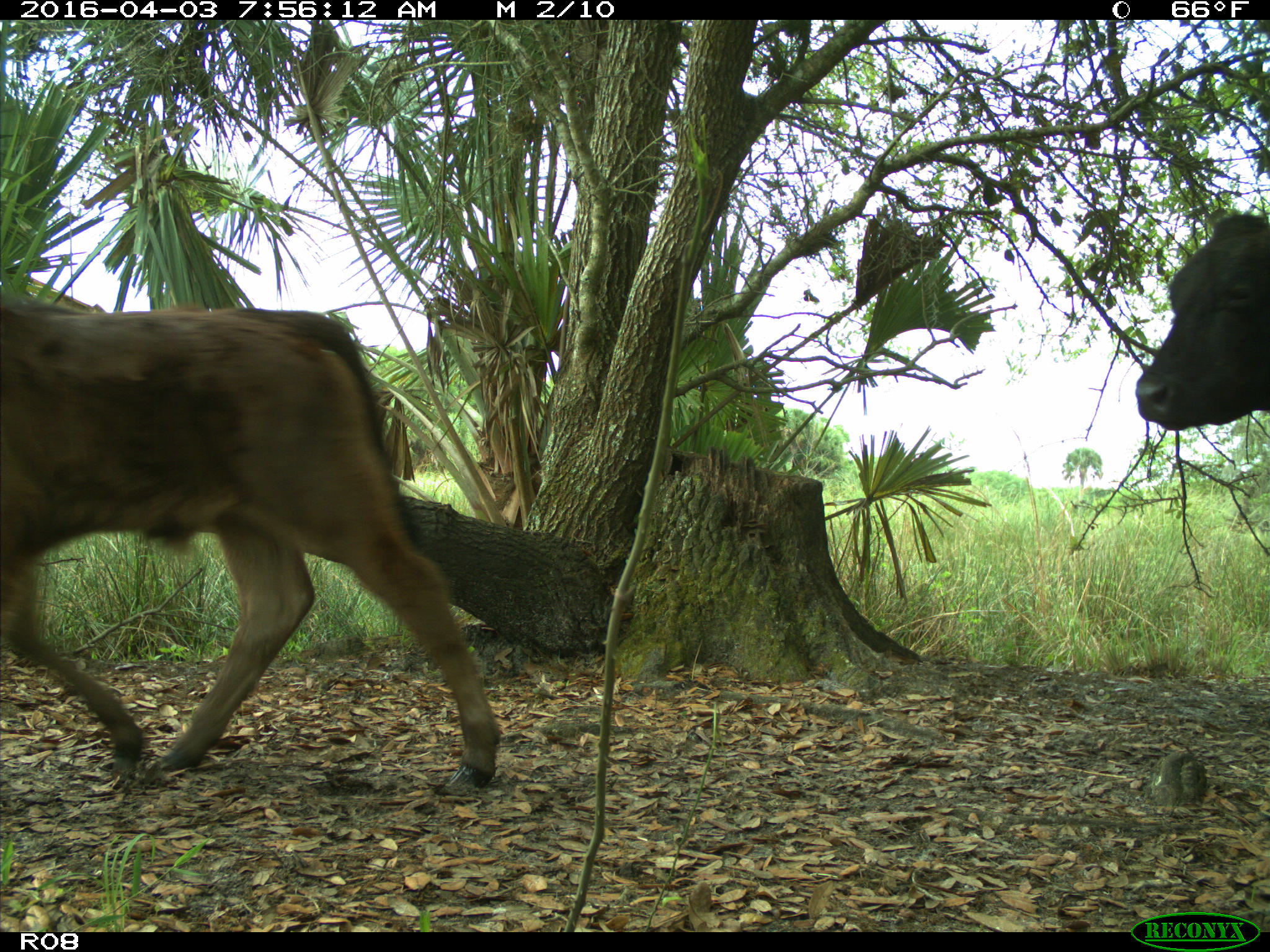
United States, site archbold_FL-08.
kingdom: Animalia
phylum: Chordata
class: Mammalia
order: Artiodactyla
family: Bovidae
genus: Bos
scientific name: Bos taurus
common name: domestic cow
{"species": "Bos taurus (domestic cow)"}